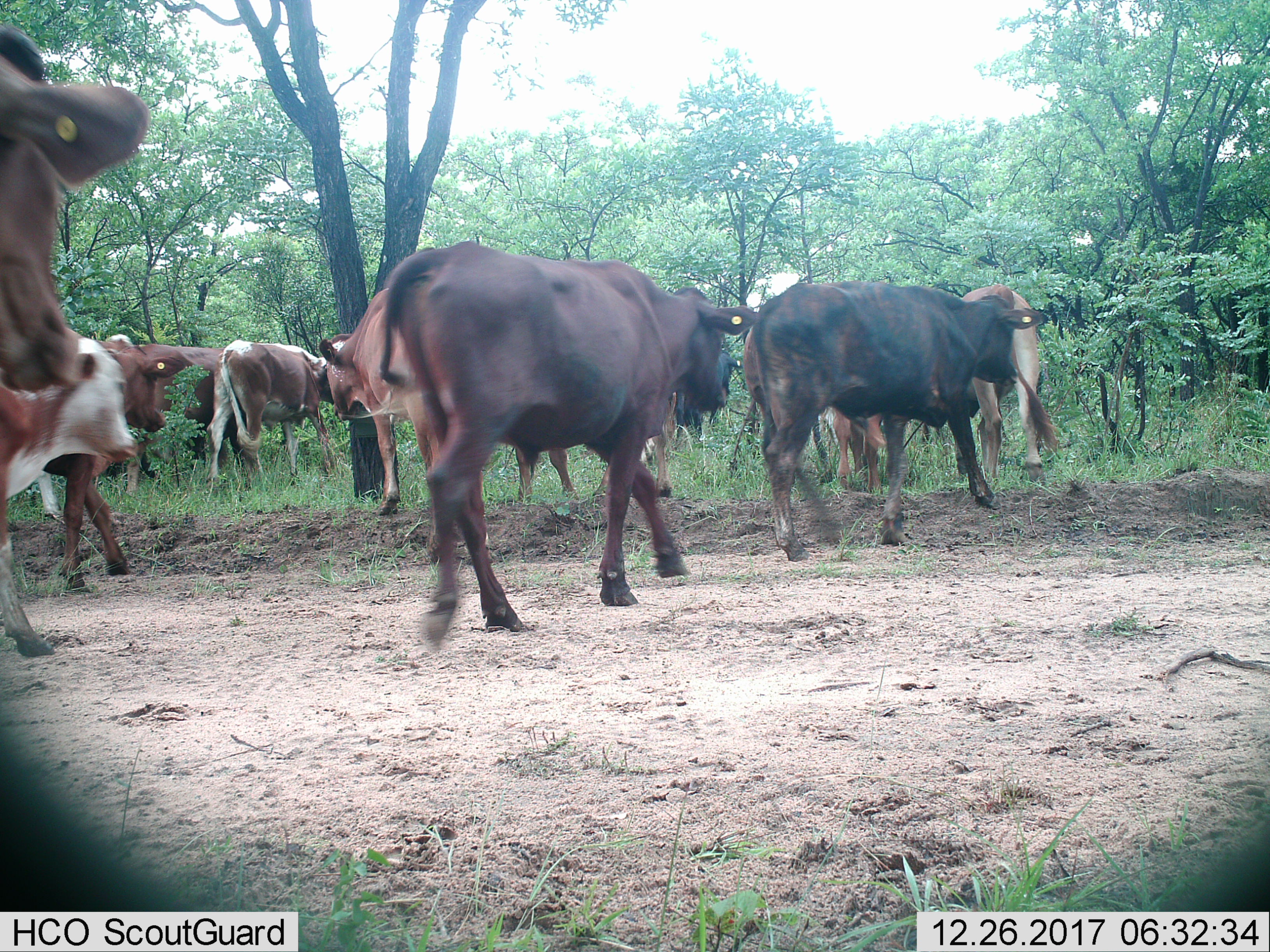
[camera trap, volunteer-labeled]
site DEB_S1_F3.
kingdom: Animalia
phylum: Chordata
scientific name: Vertebrata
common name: domestic animal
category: domesticanimal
Domesticanimal (domestic animal) (Vertebrata), count 11-50. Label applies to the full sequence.